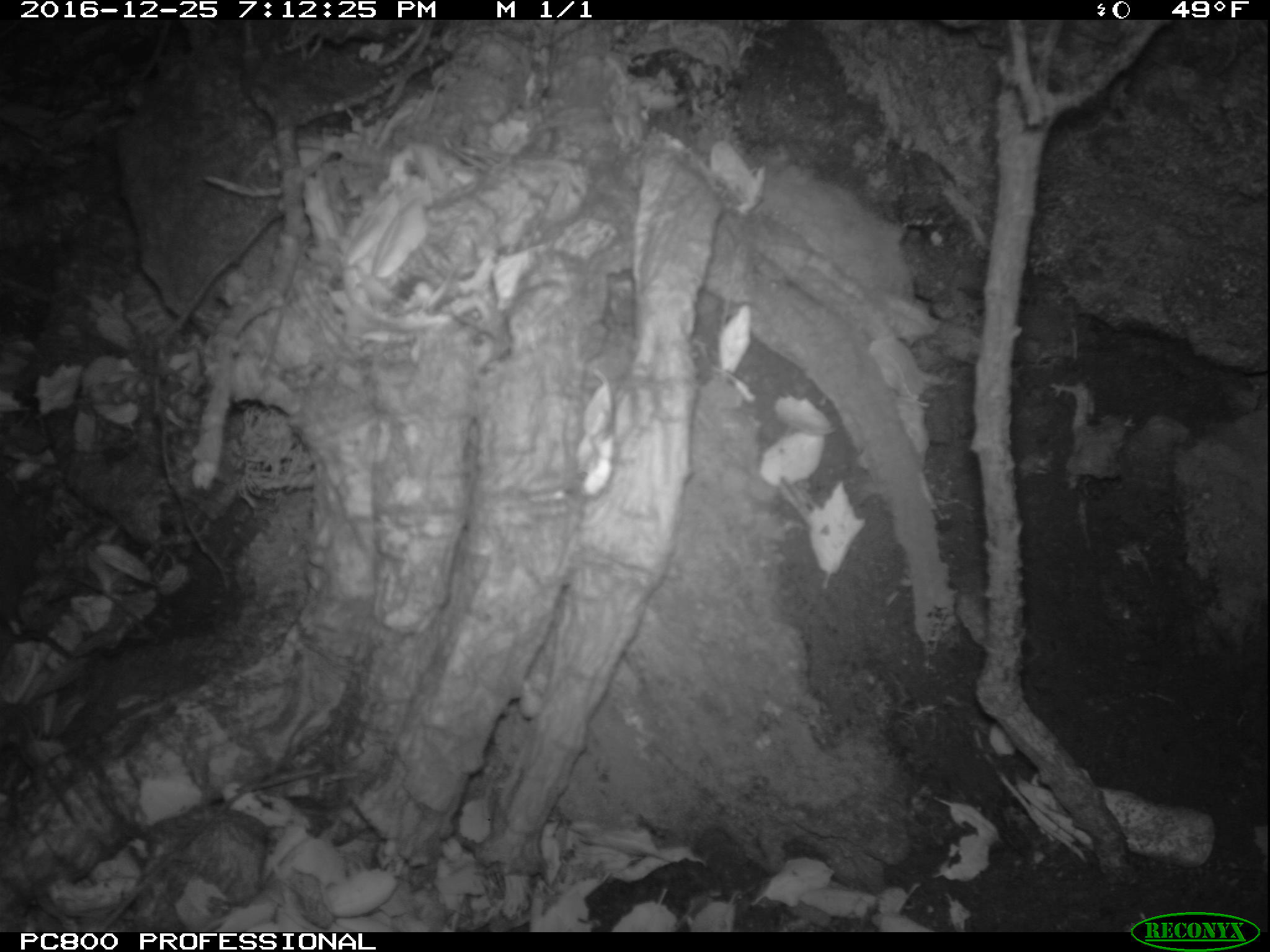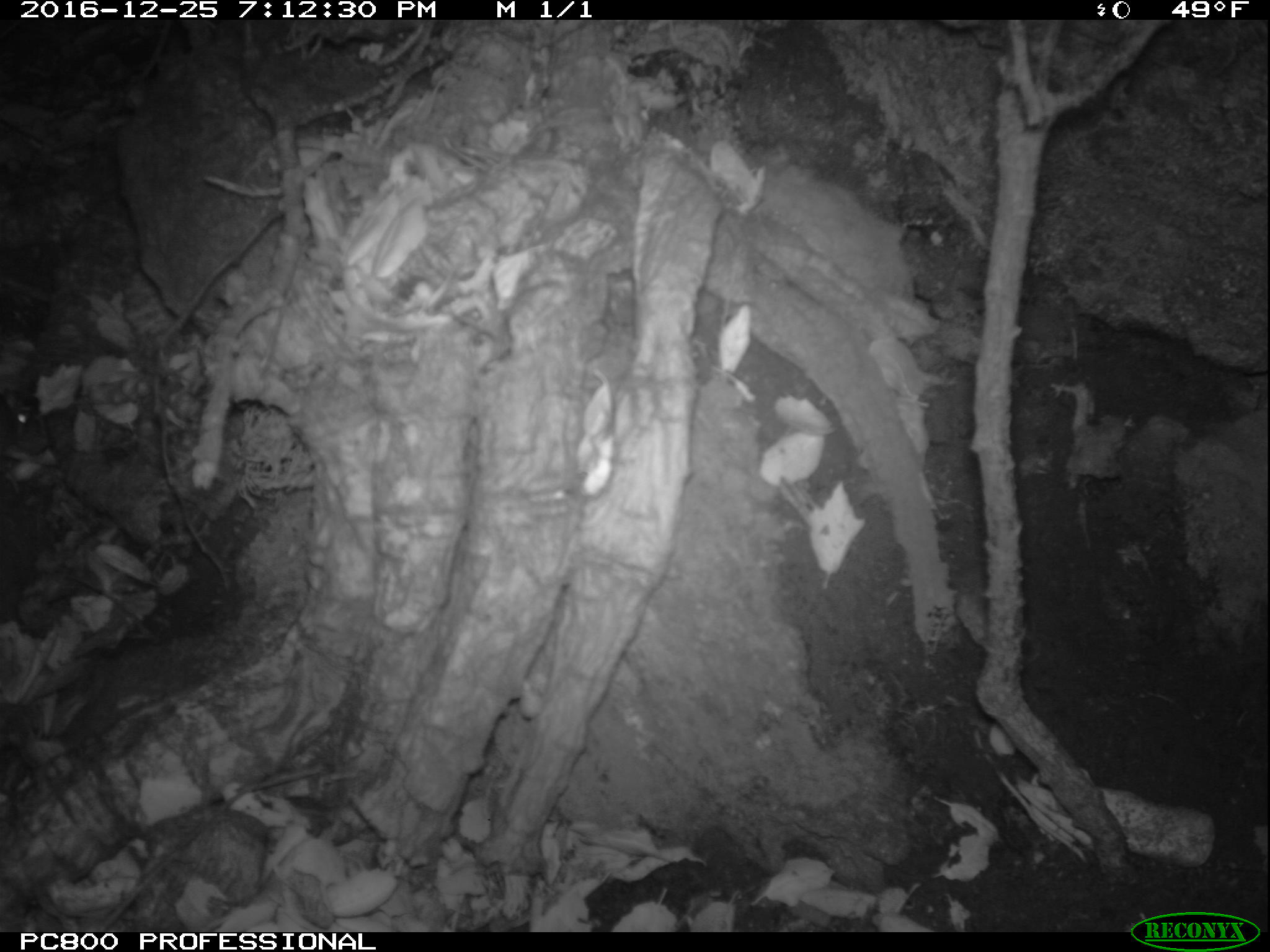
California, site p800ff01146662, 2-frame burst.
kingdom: Animalia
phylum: Chordata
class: Mammalia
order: Rodentia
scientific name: Rodentia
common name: rodent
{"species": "rodent (Rodentia)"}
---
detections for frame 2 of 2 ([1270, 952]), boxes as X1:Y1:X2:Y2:
rodent: 0:388:46:455